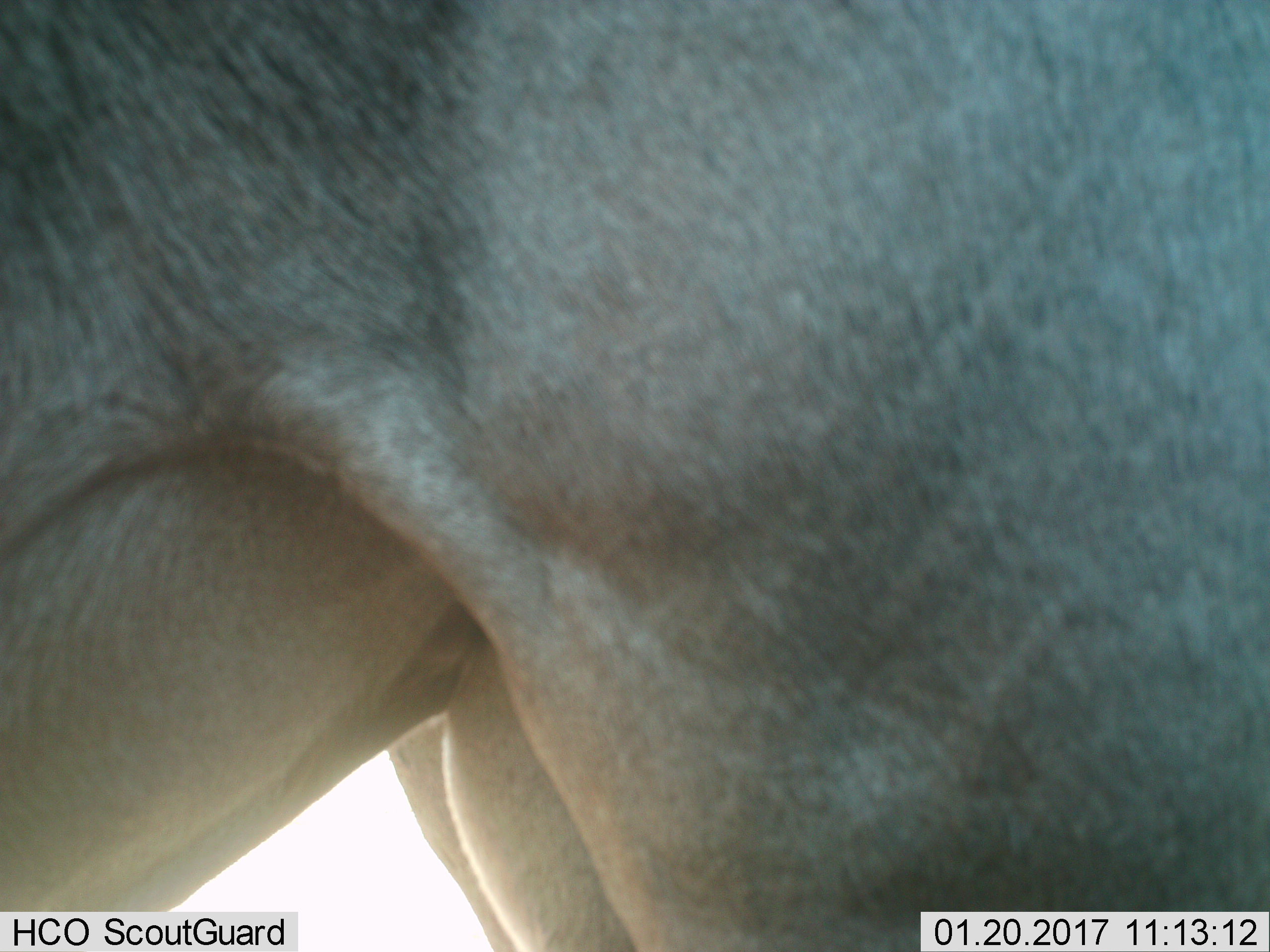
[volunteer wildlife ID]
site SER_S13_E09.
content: unidentified animal